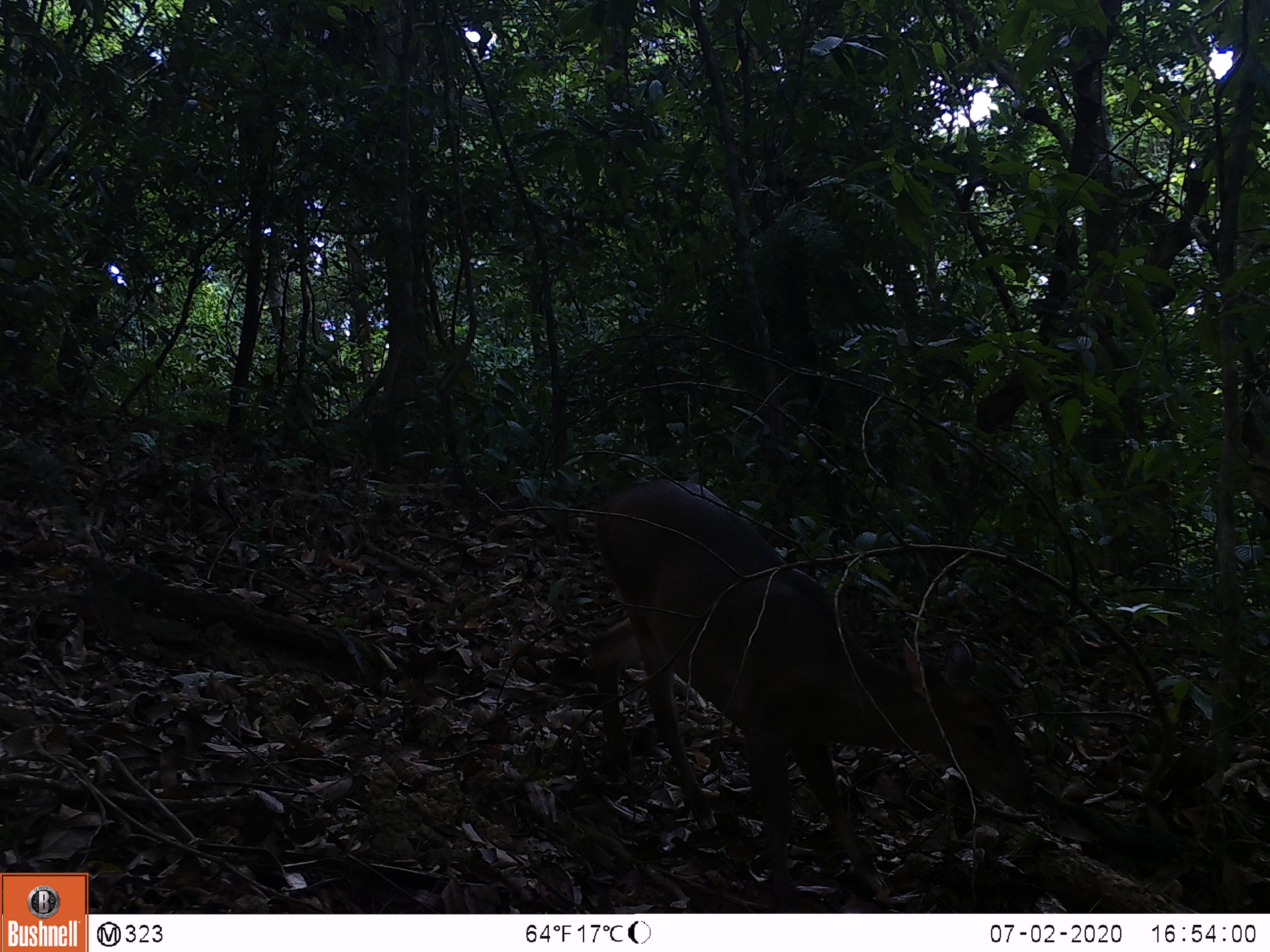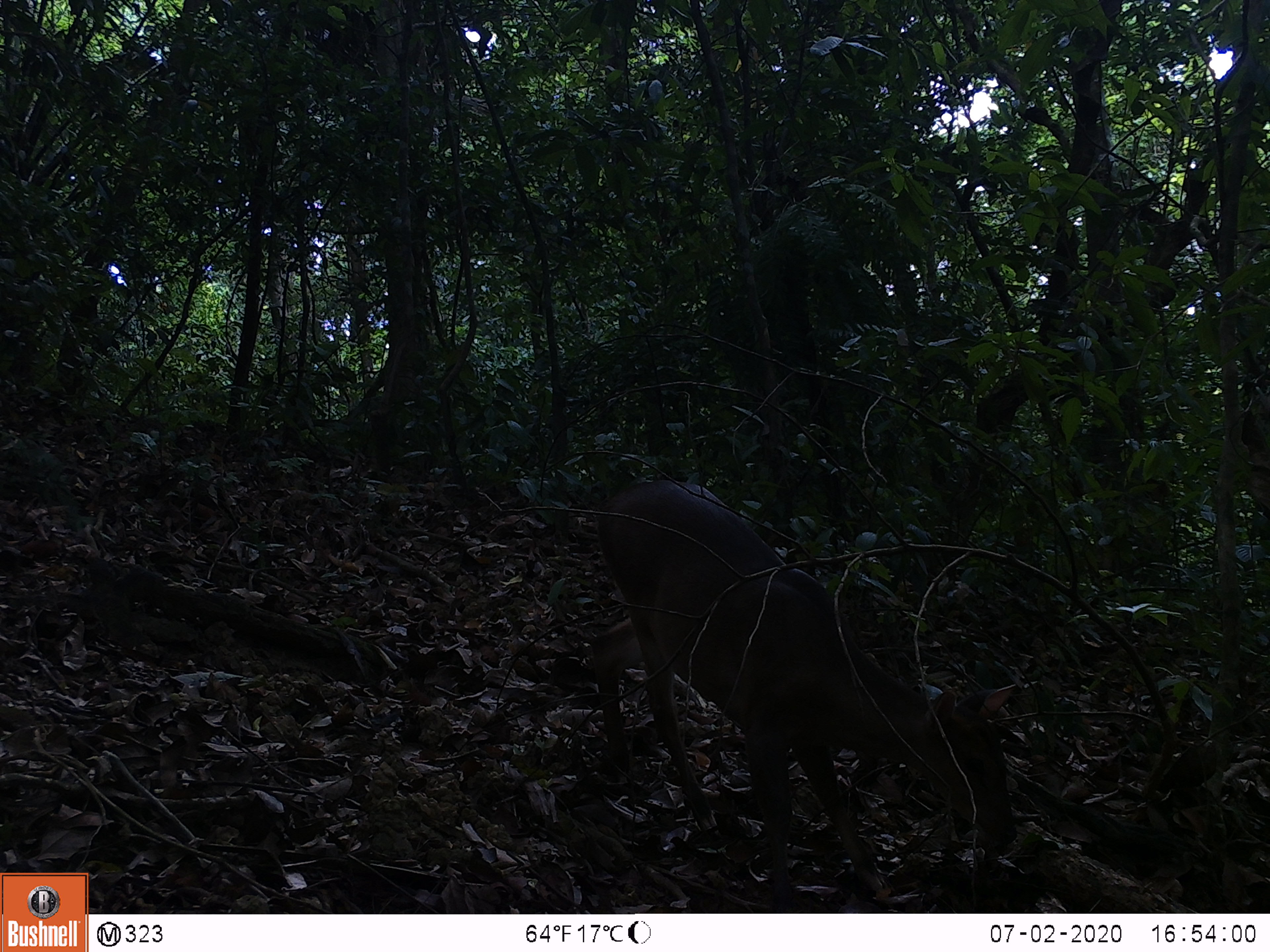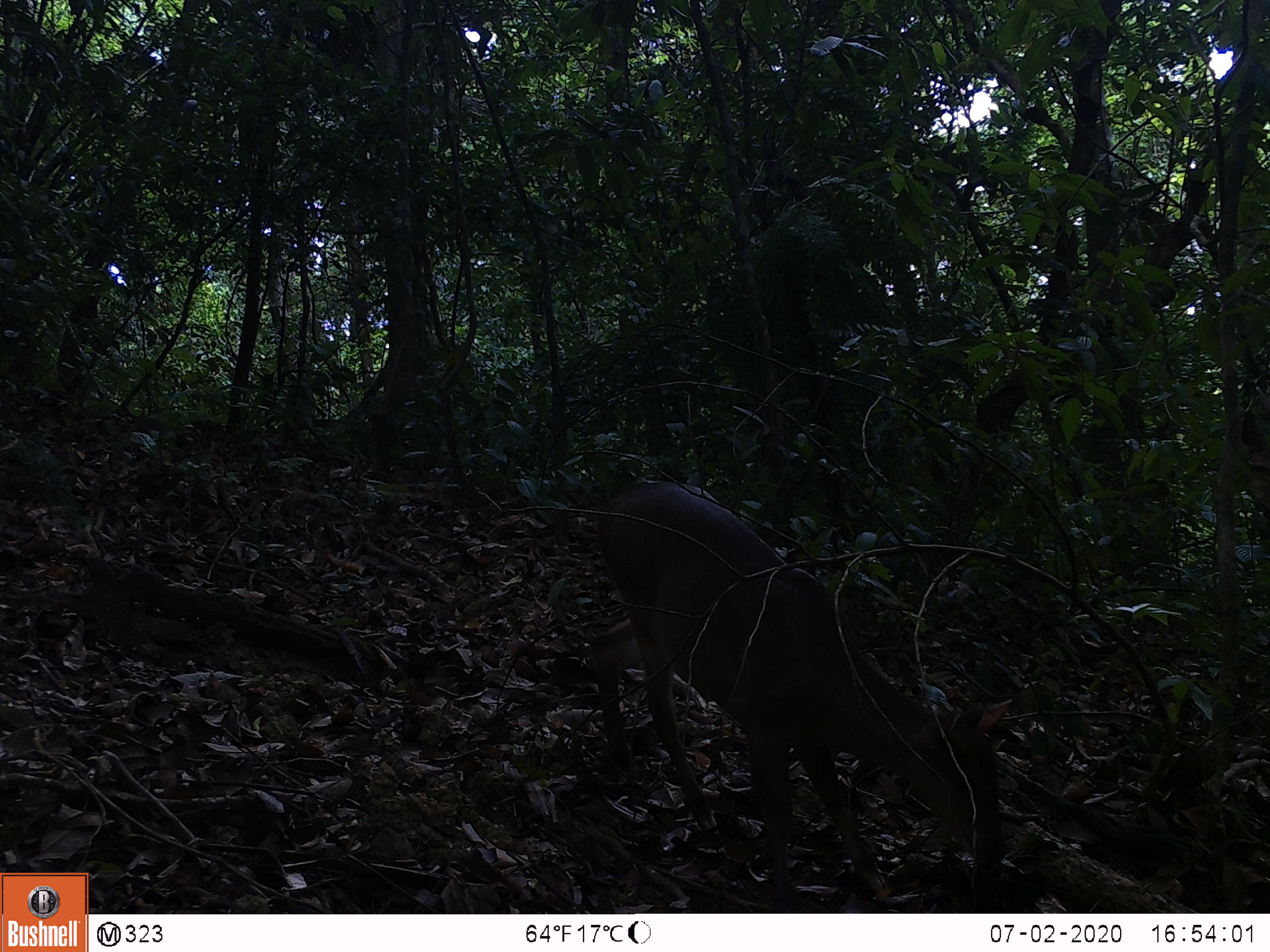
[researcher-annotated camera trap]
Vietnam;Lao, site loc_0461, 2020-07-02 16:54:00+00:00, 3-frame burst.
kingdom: Animalia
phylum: Chordata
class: Mammalia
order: Artiodactyla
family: Cervidae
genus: Muntiacus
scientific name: Muntiacus vuquangensis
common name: large-antlered muntjac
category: large antlered muntjac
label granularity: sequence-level